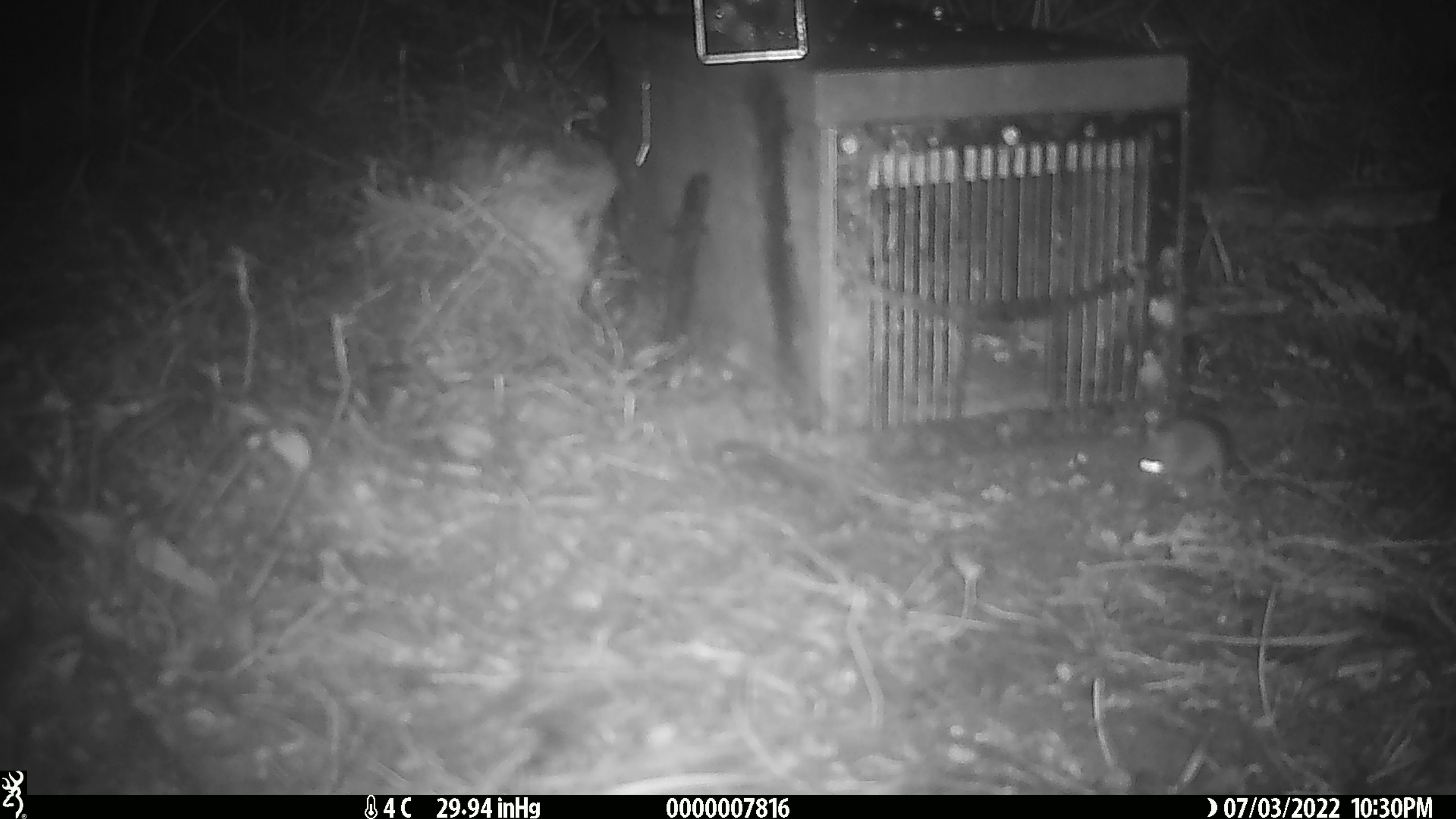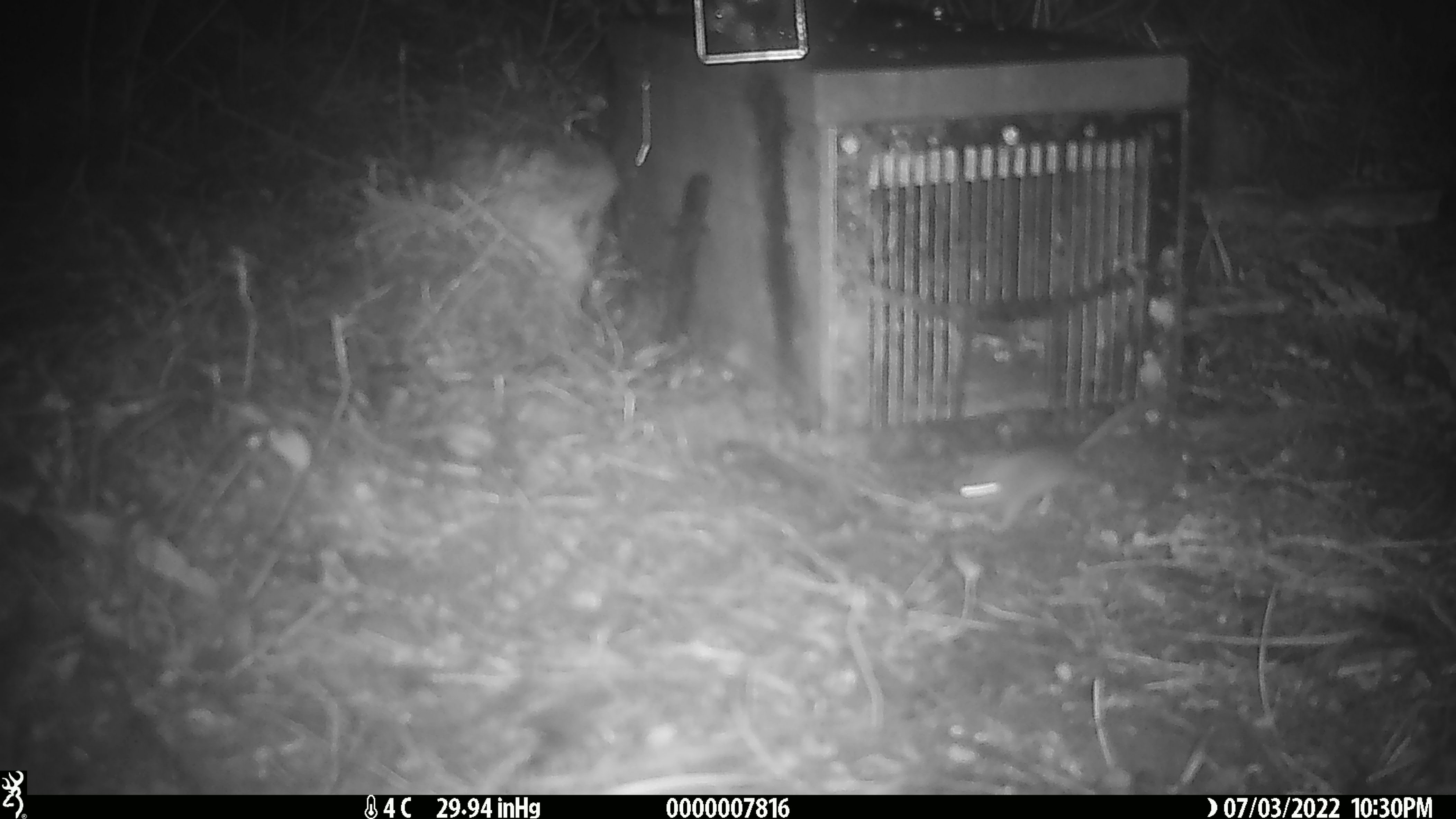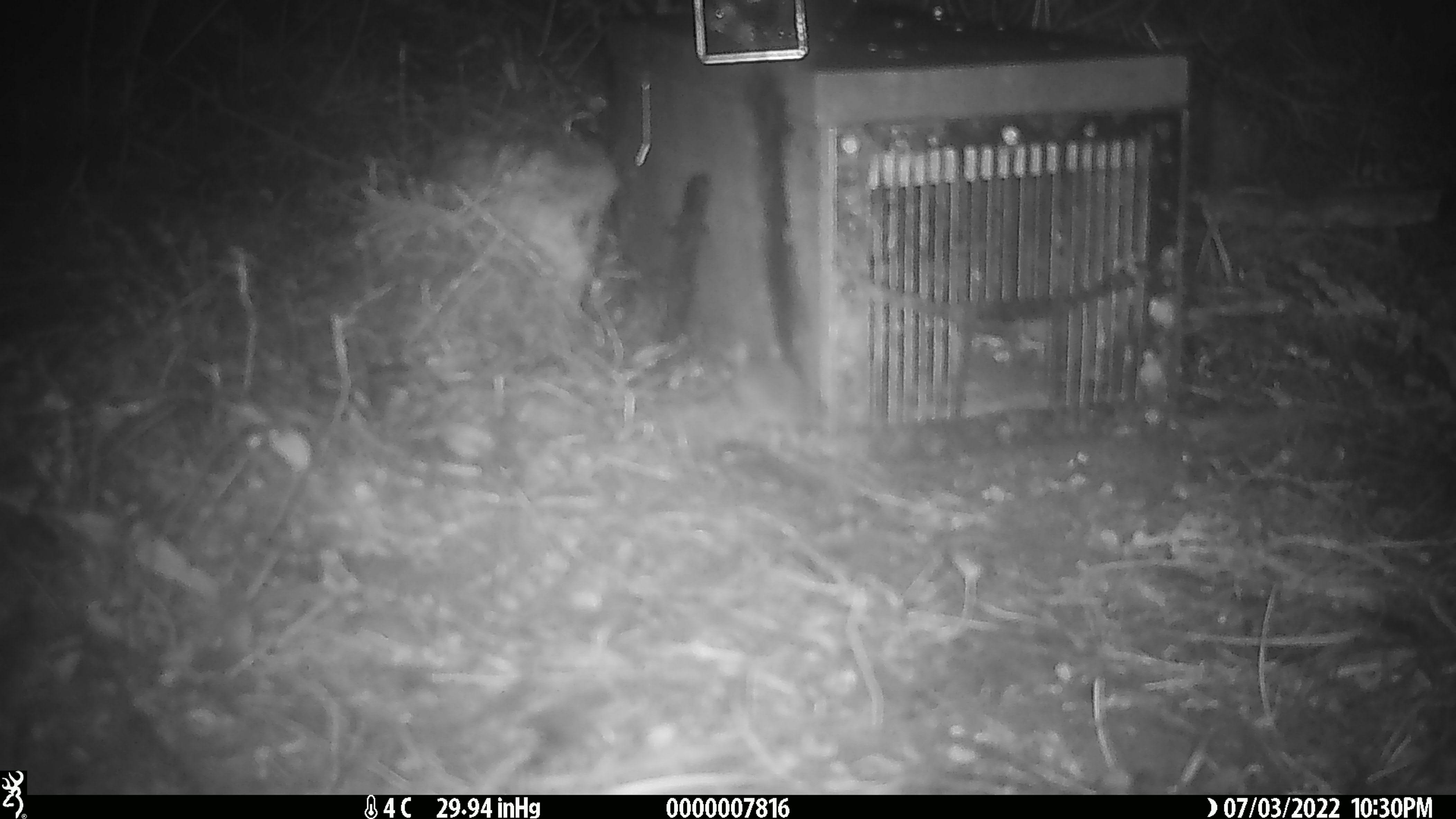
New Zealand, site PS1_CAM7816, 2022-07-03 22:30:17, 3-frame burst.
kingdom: Animalia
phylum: Chordata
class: Mammalia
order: Rodentia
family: Muridae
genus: Mus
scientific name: Mus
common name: mouse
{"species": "mouse (Mus)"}